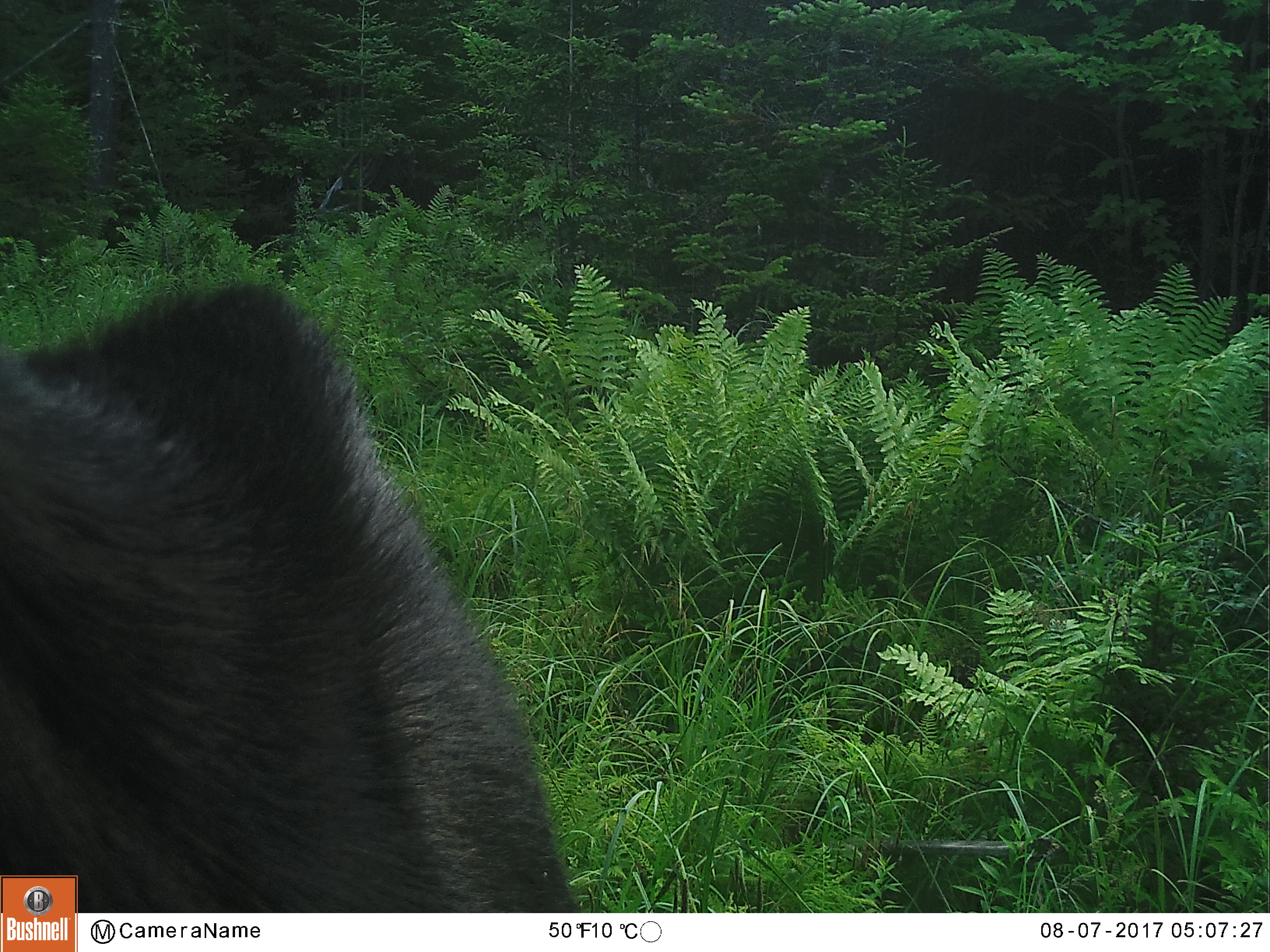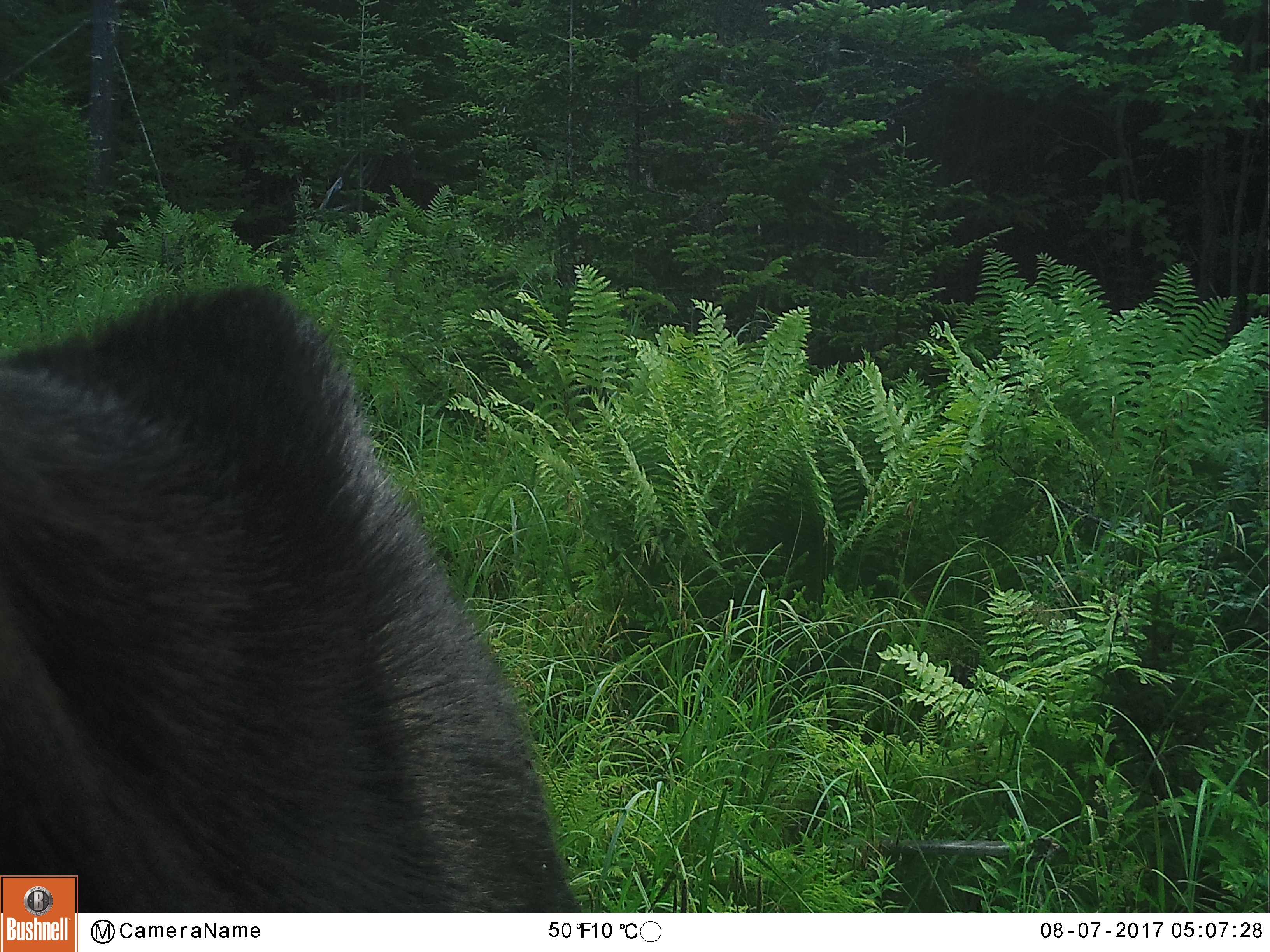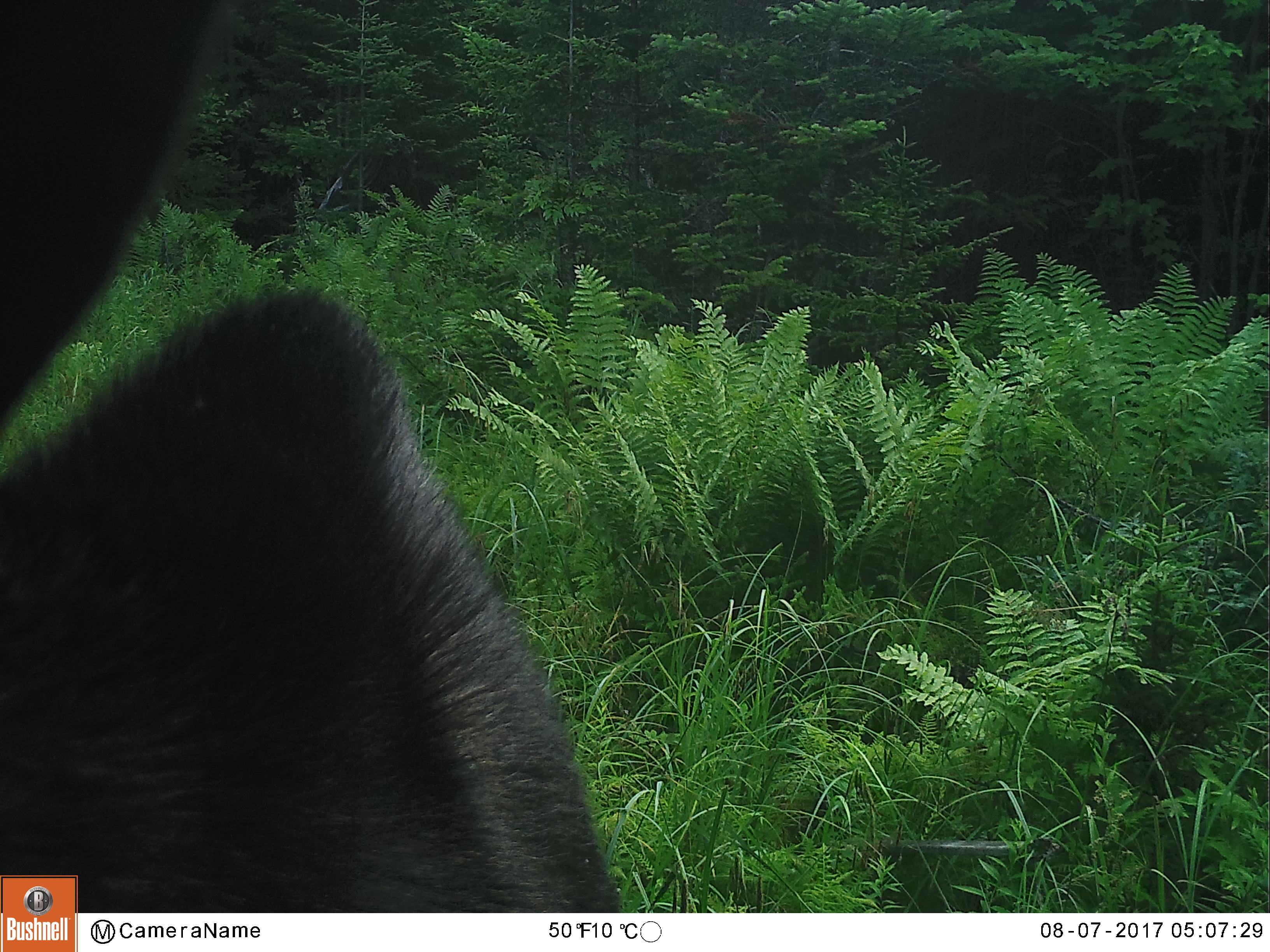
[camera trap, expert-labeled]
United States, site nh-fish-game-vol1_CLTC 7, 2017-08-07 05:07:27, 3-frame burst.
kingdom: Animalia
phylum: Chordata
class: Mammalia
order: Artiodactyla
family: Cervidae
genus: Alces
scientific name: Alces alces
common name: moose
Moose (Alces alces).